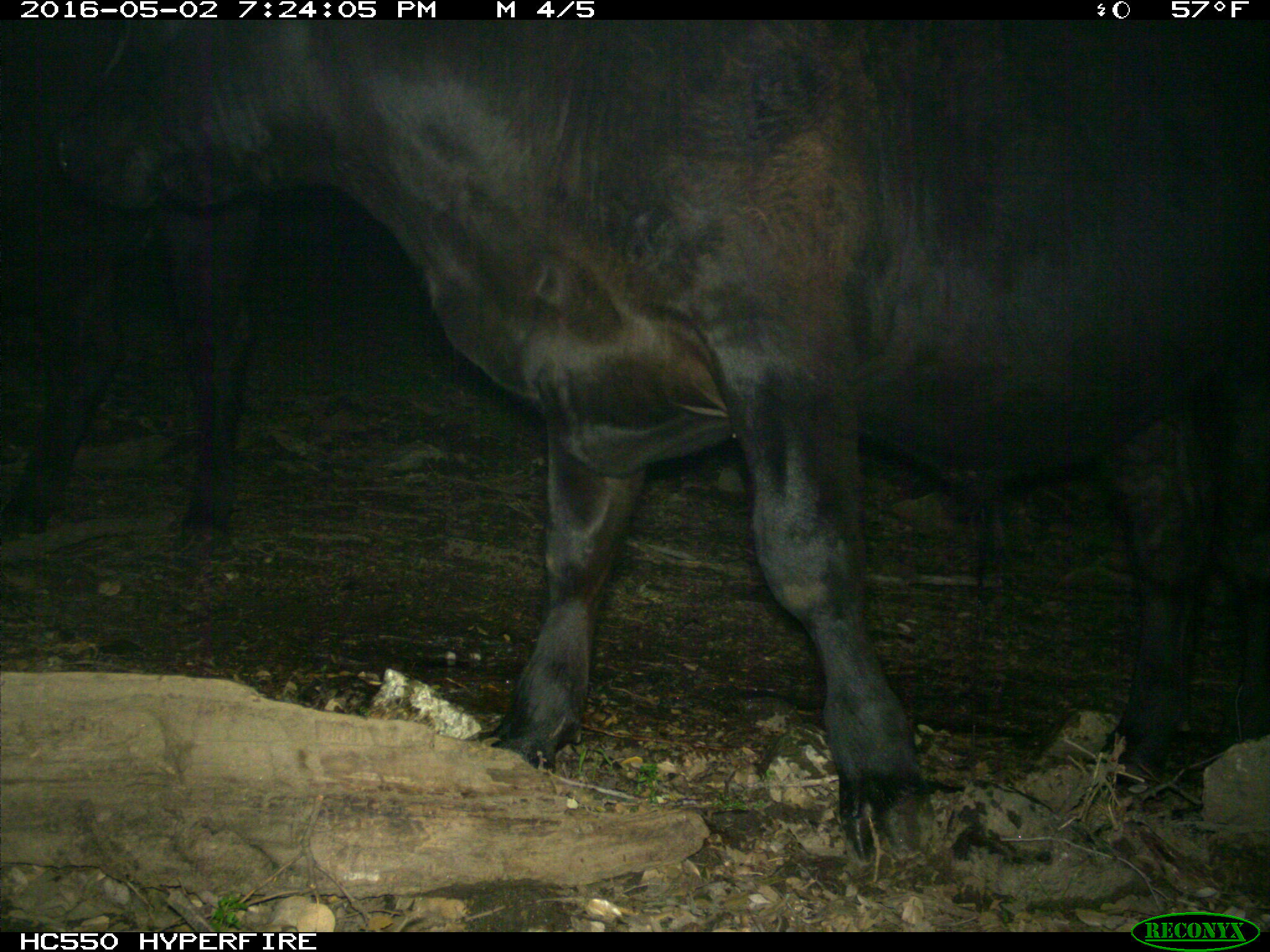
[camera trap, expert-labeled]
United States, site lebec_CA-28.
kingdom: Animalia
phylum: Chordata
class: Mammalia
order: Artiodactyla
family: Bovidae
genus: Bos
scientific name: Bos taurus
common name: domestic cow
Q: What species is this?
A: Bos taurus (domestic cow).